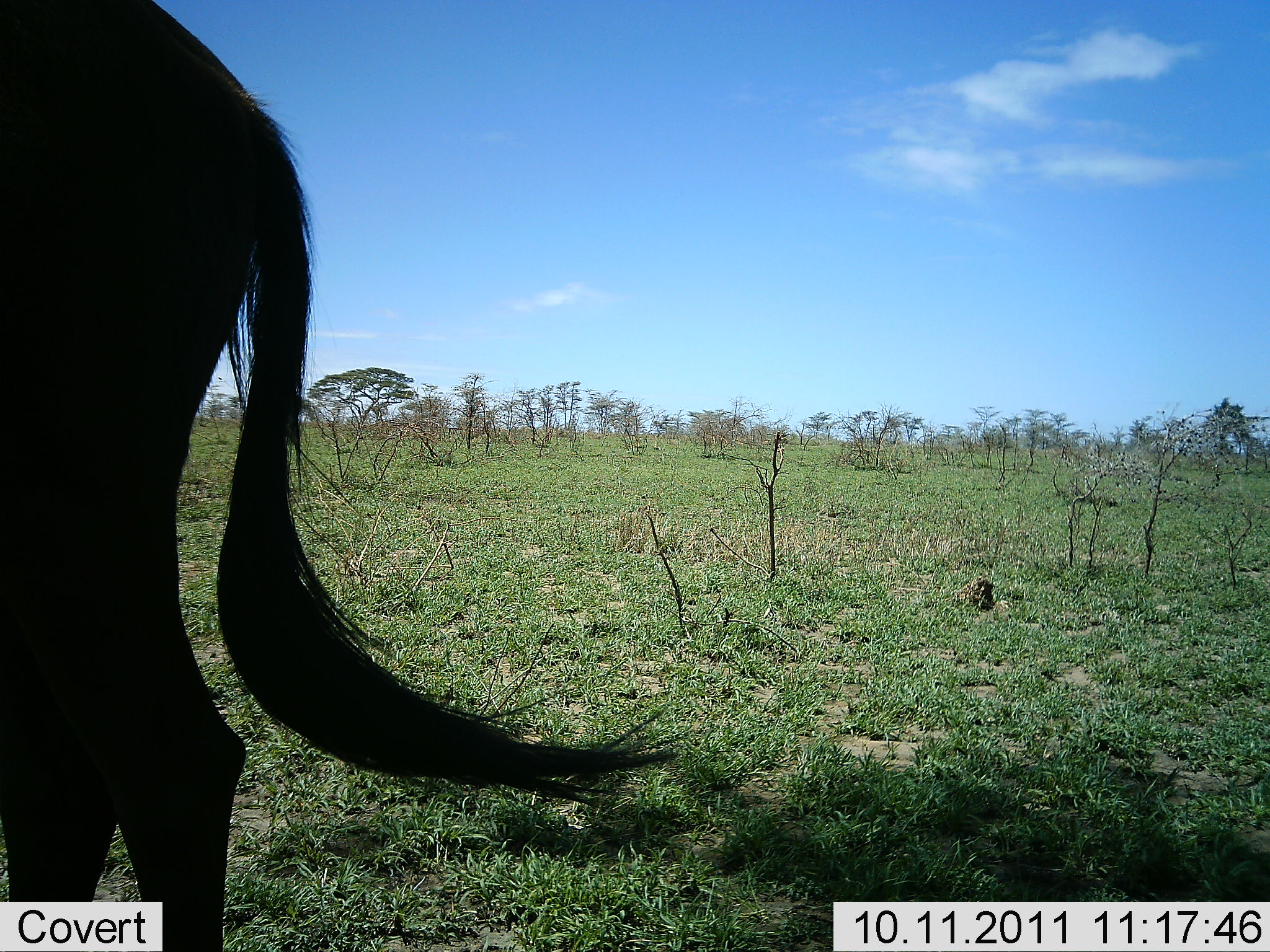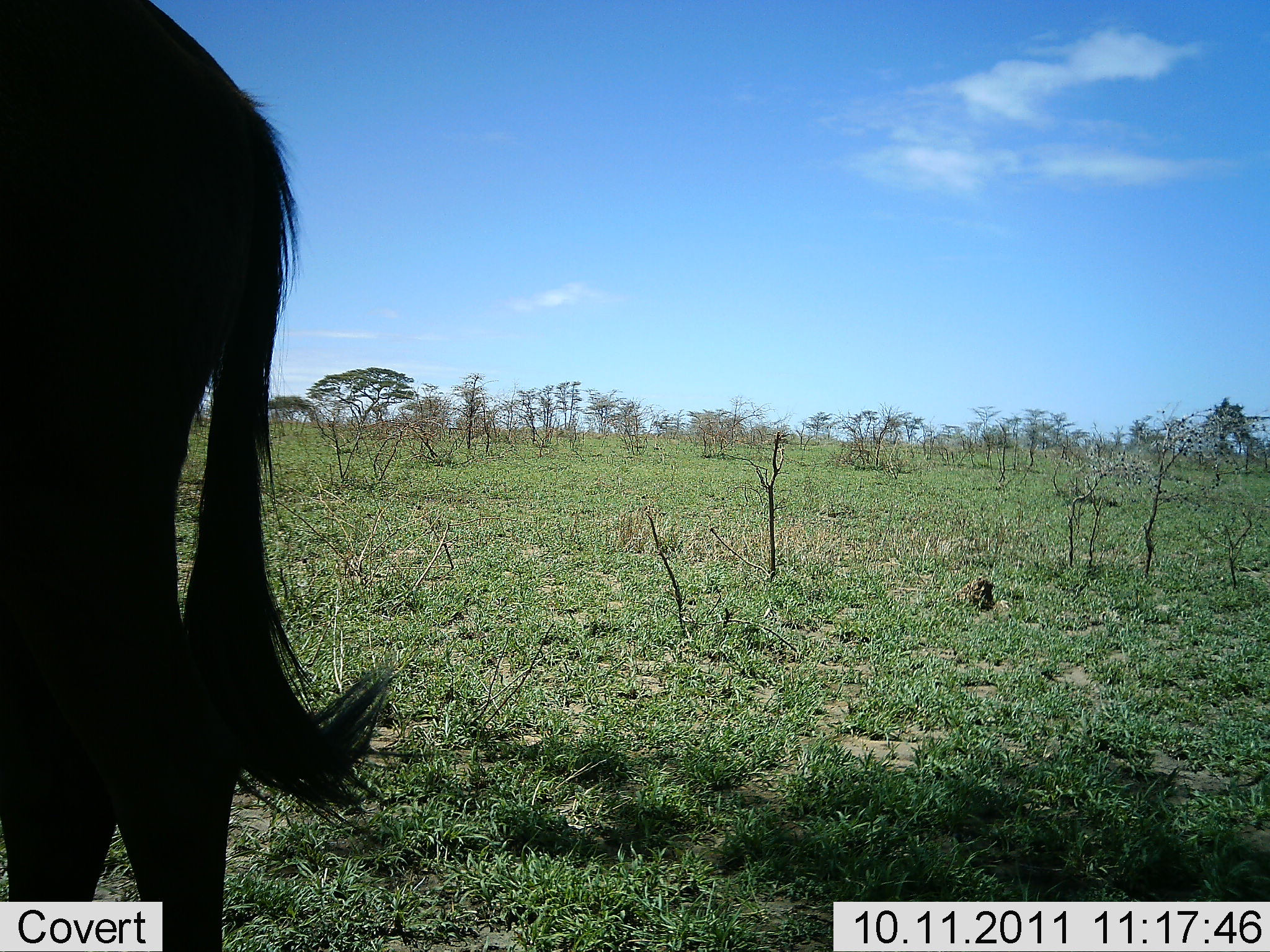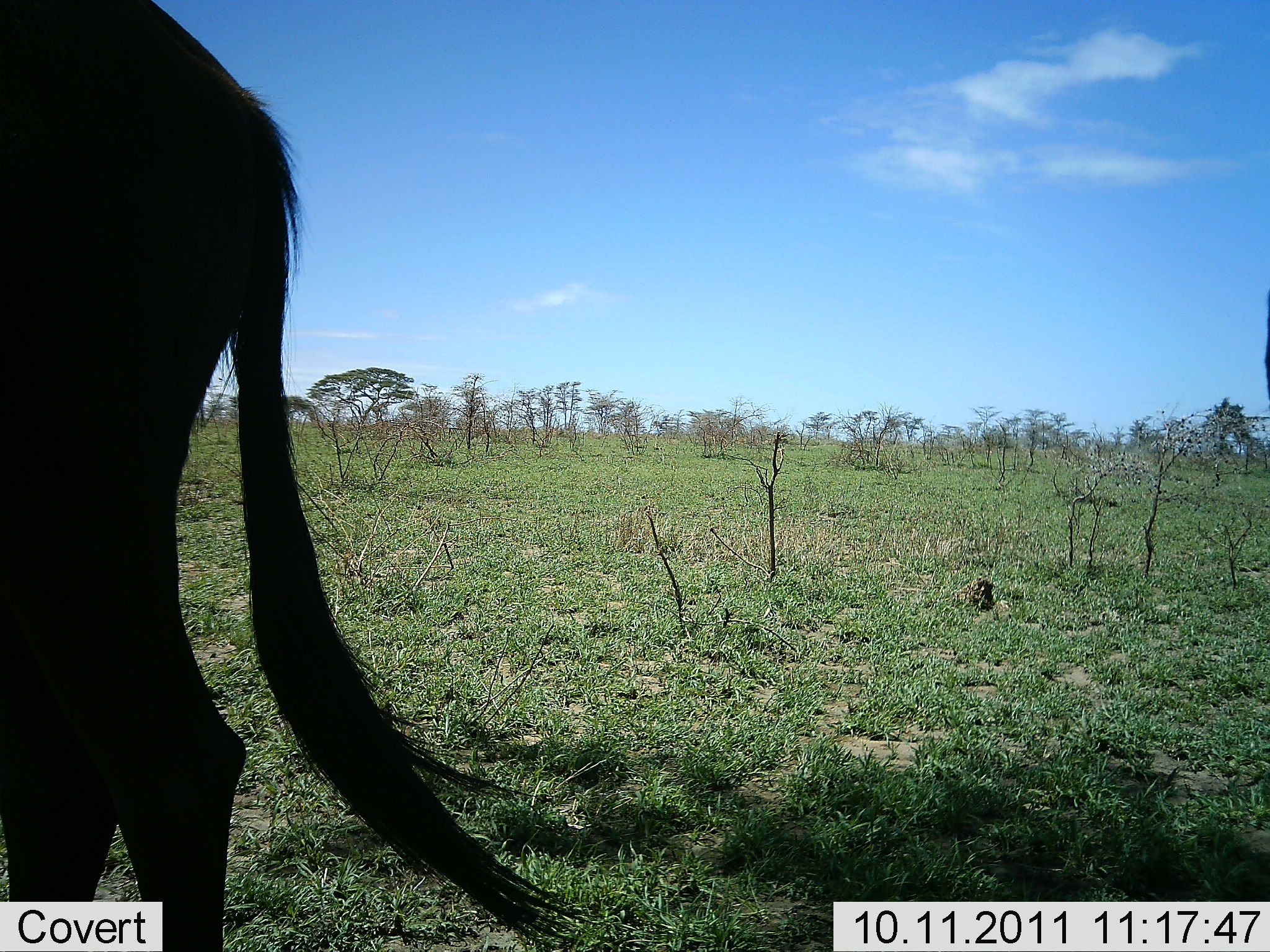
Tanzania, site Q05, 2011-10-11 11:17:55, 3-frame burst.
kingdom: Animalia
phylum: Chordata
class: Mammalia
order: Artiodactyla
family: Bovidae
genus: Connochaetes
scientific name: Connochaetes taurinus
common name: blue wildebeest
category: wildebeest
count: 1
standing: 85%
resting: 0%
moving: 15%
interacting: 0%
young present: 0%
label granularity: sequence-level